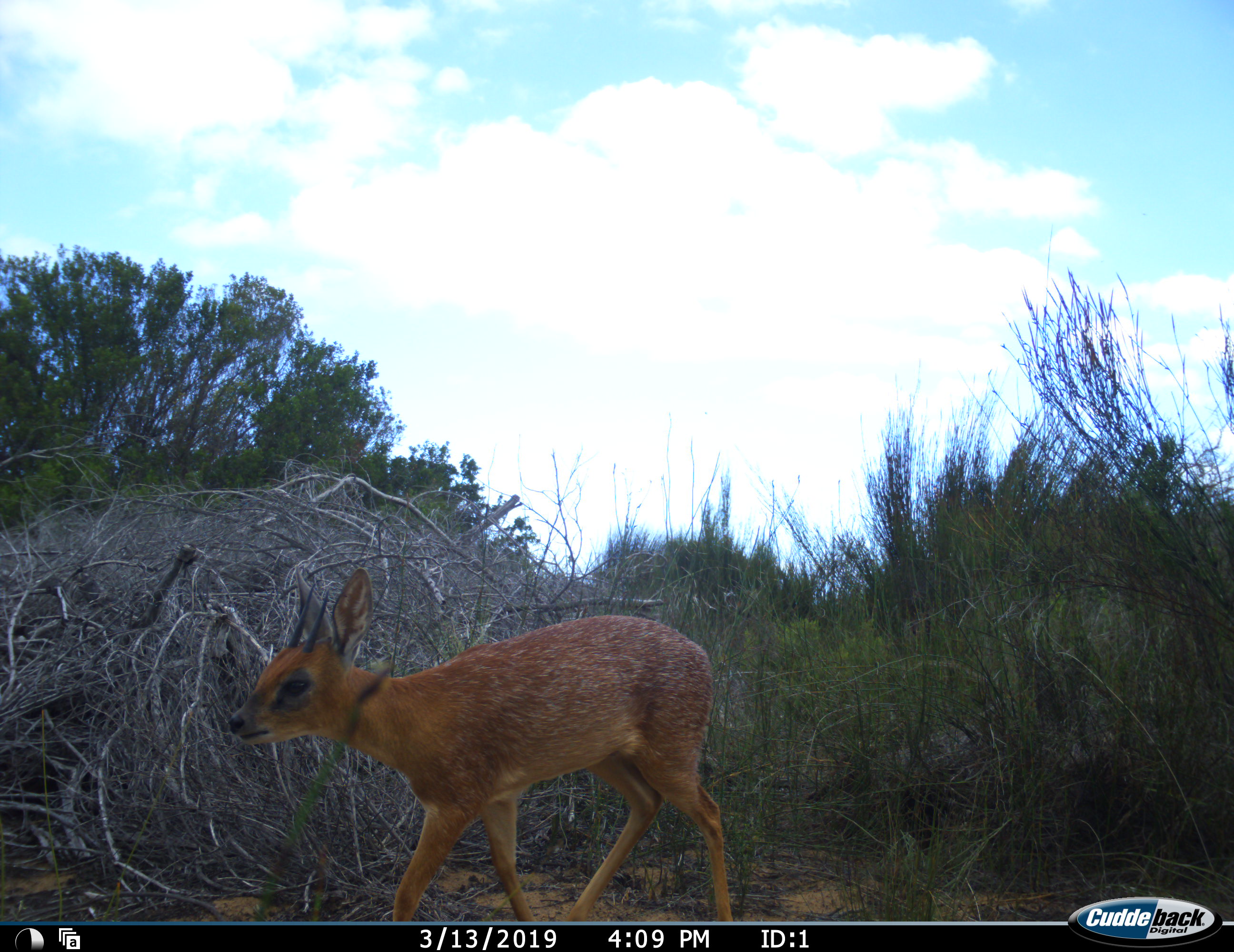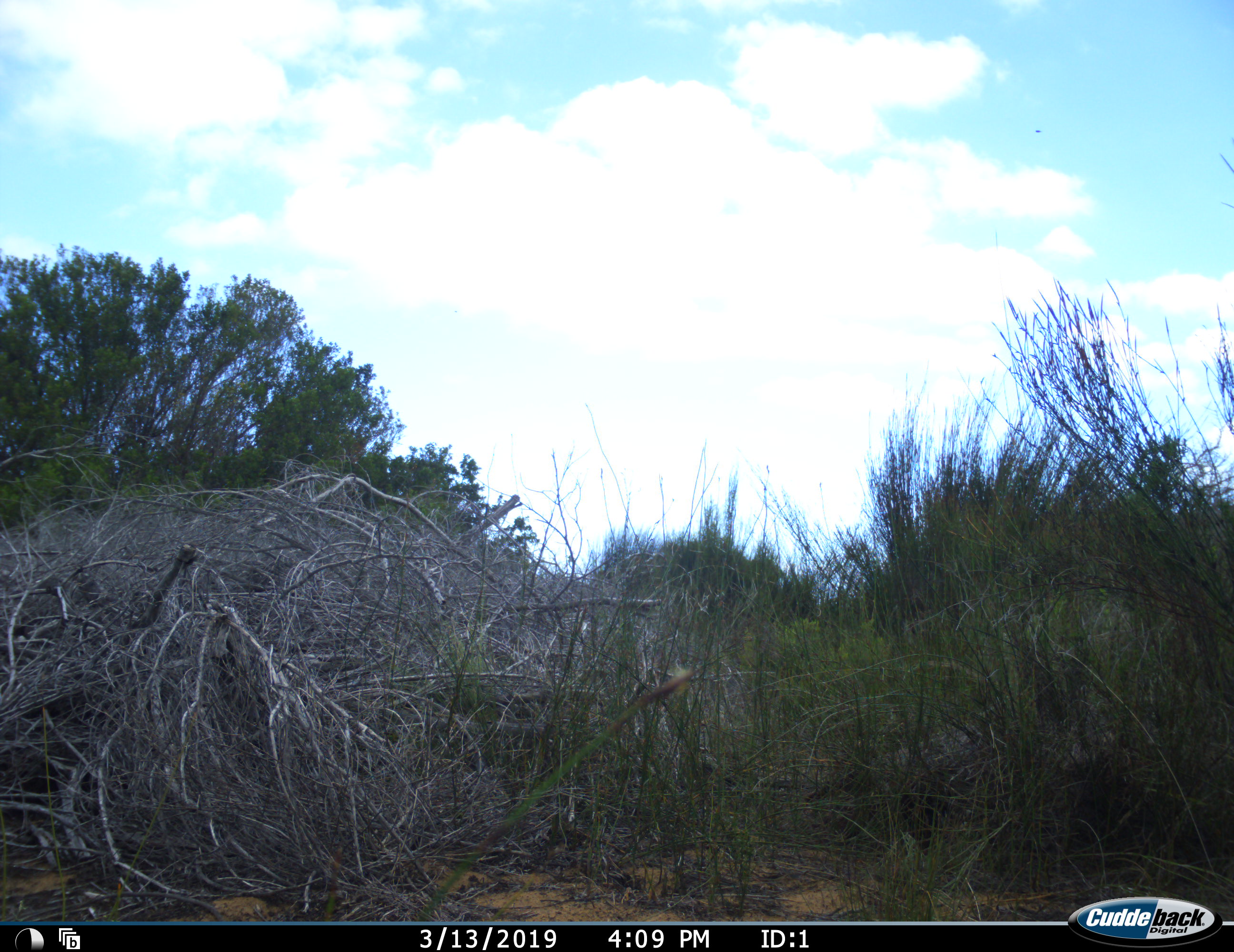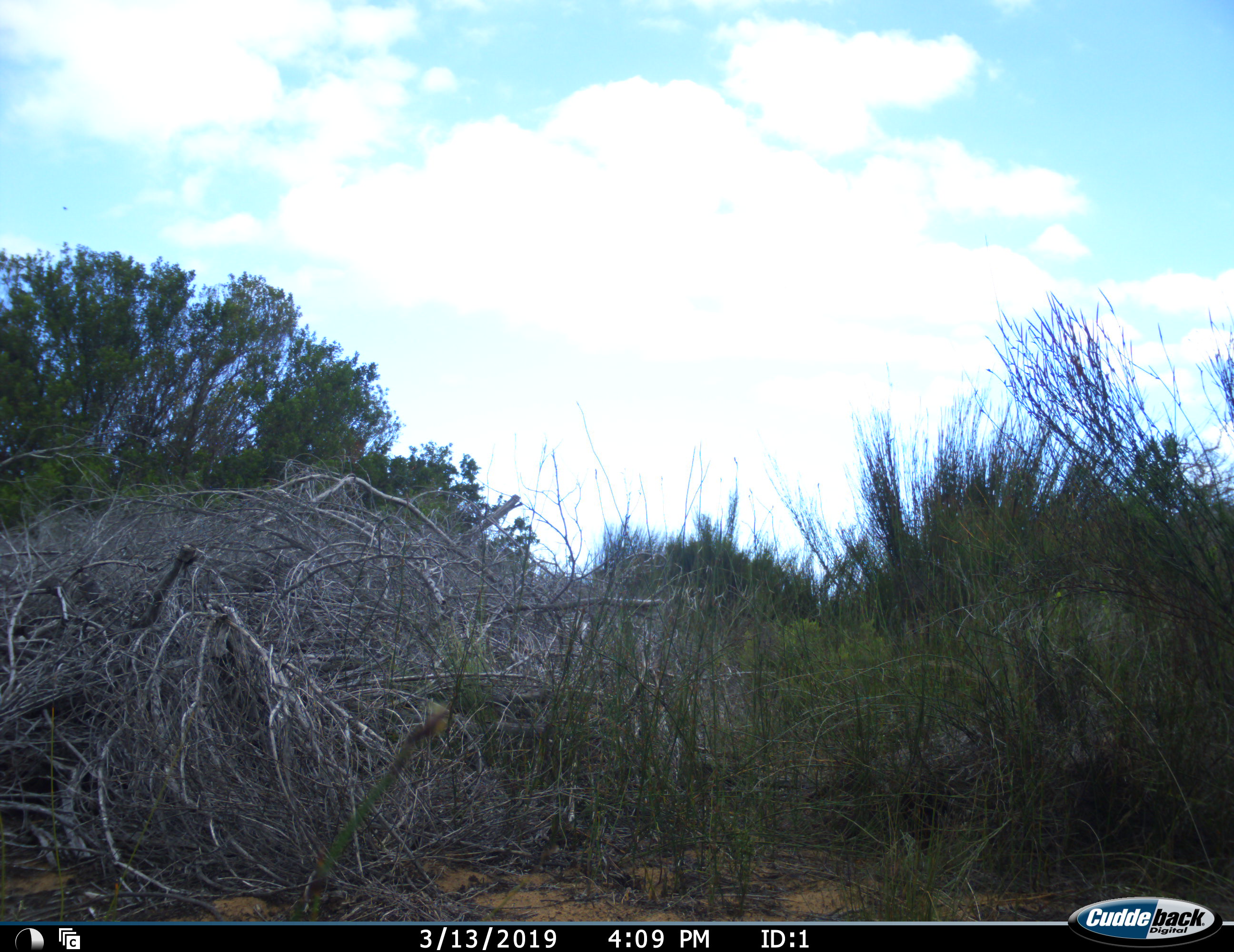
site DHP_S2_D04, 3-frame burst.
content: unidentified animal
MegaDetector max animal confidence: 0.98